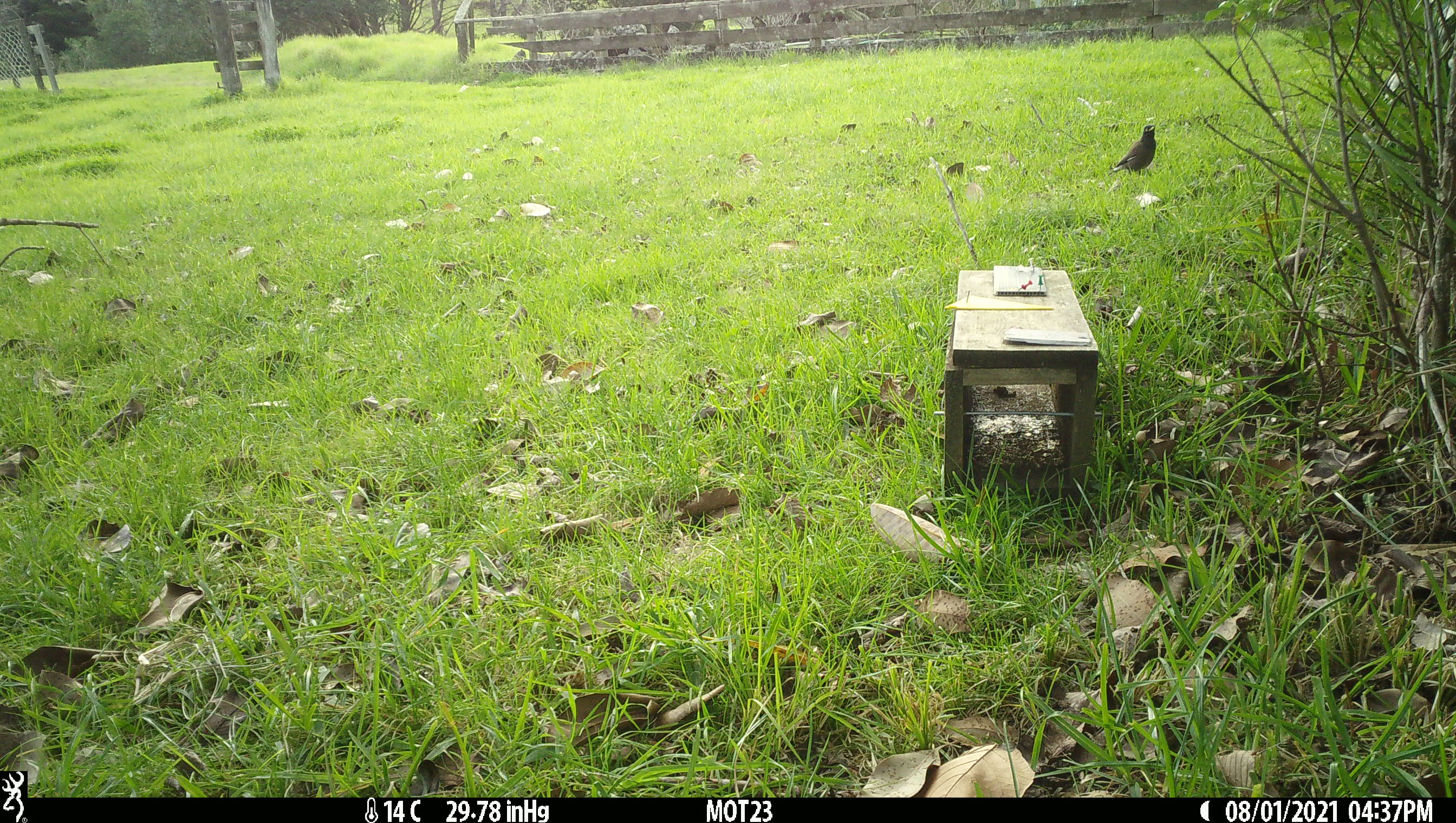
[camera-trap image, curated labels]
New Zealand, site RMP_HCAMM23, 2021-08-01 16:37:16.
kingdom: Animalia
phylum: Chordata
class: Aves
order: Passeriformes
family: Sturnidae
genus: Acridotheres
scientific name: Acridotheres tristis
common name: common myna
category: myna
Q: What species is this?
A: Myna (common myna) (Acridotheres tristis).